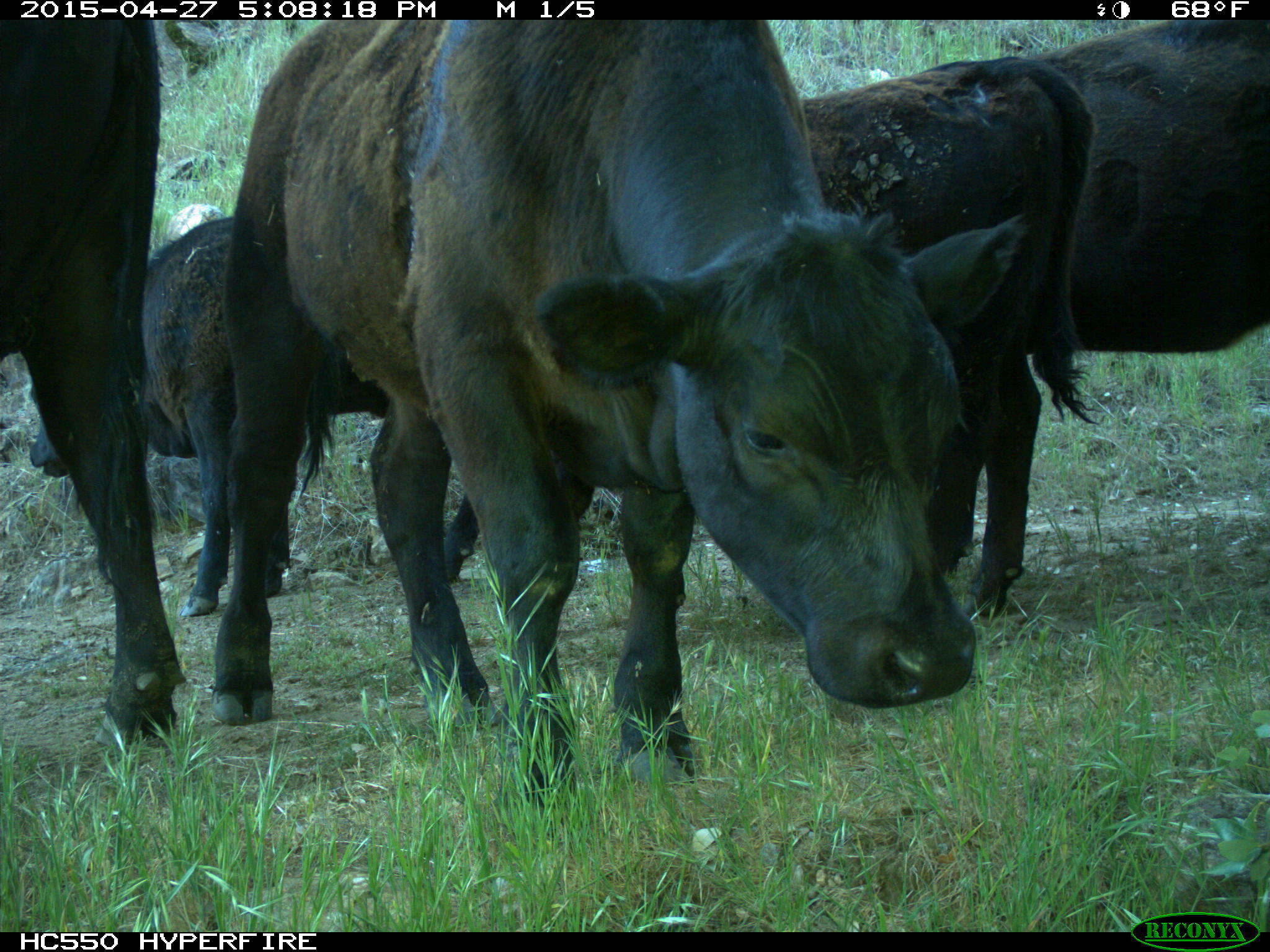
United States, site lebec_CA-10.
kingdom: Animalia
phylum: Chordata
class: Mammalia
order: Artiodactyla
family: Bovidae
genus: Bos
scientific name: Bos taurus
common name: domestic cow